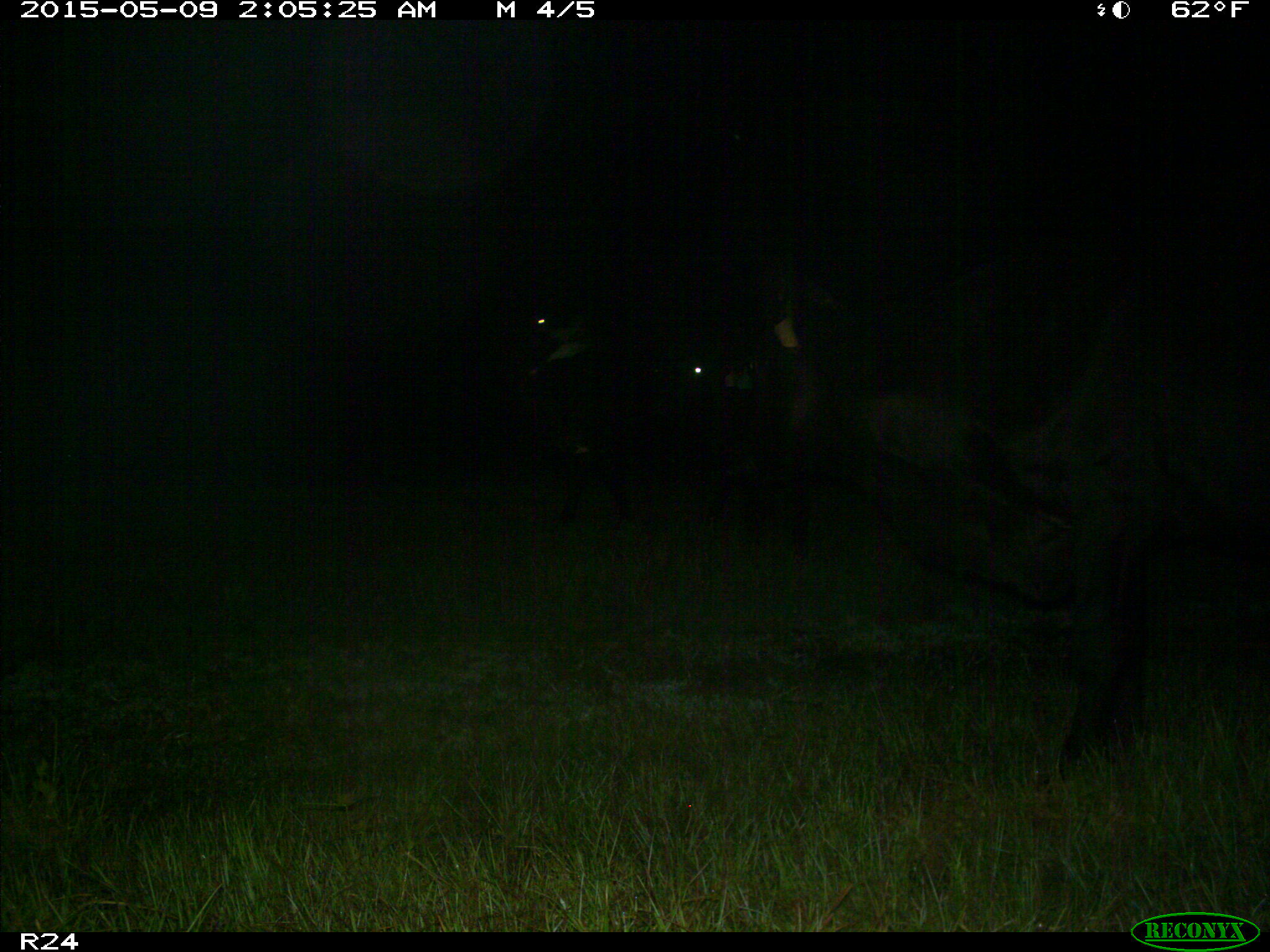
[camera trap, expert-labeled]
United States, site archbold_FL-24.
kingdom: Animalia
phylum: Chordata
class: Mammalia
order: Artiodactyla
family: Bovidae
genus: Bos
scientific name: Bos taurus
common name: domestic cow